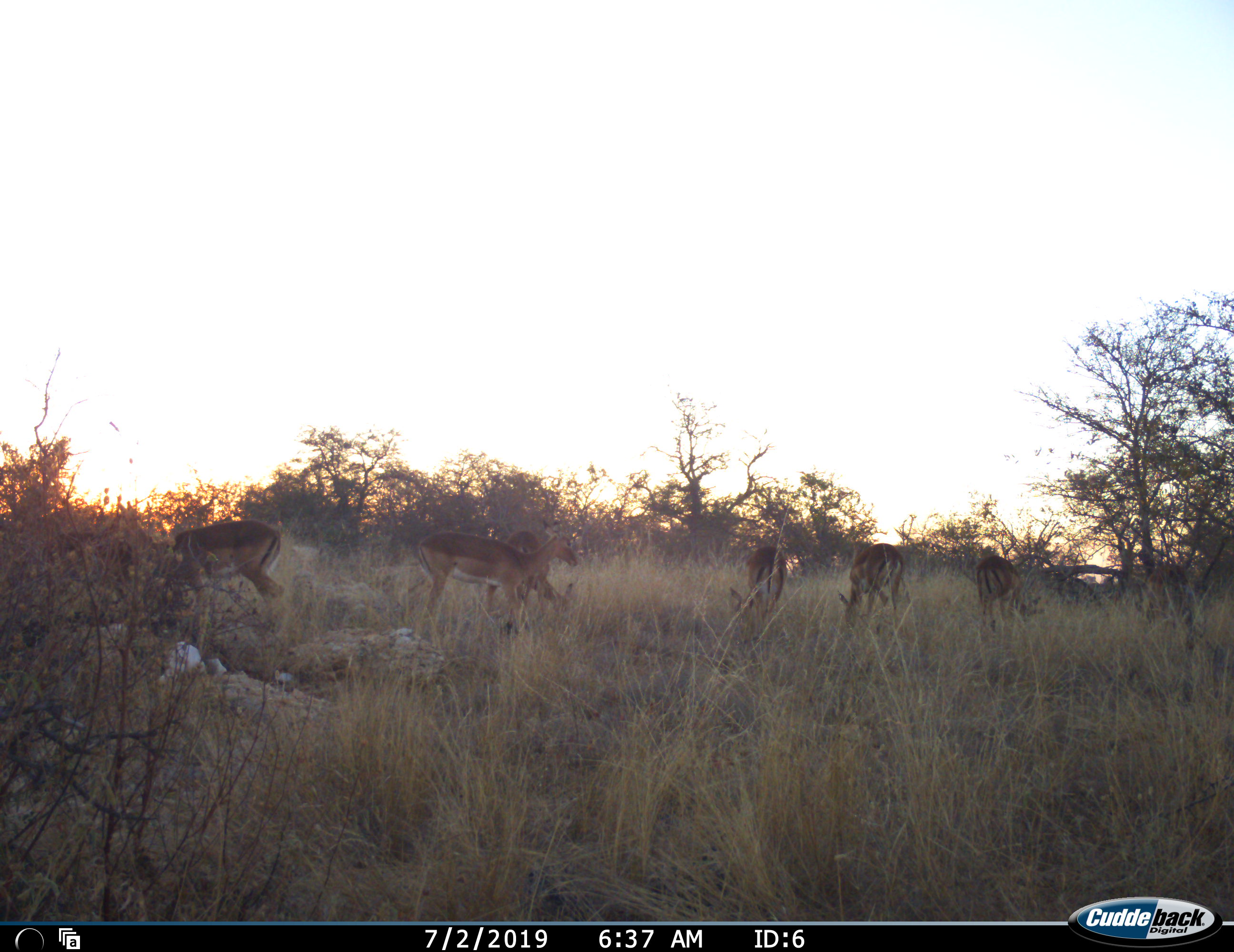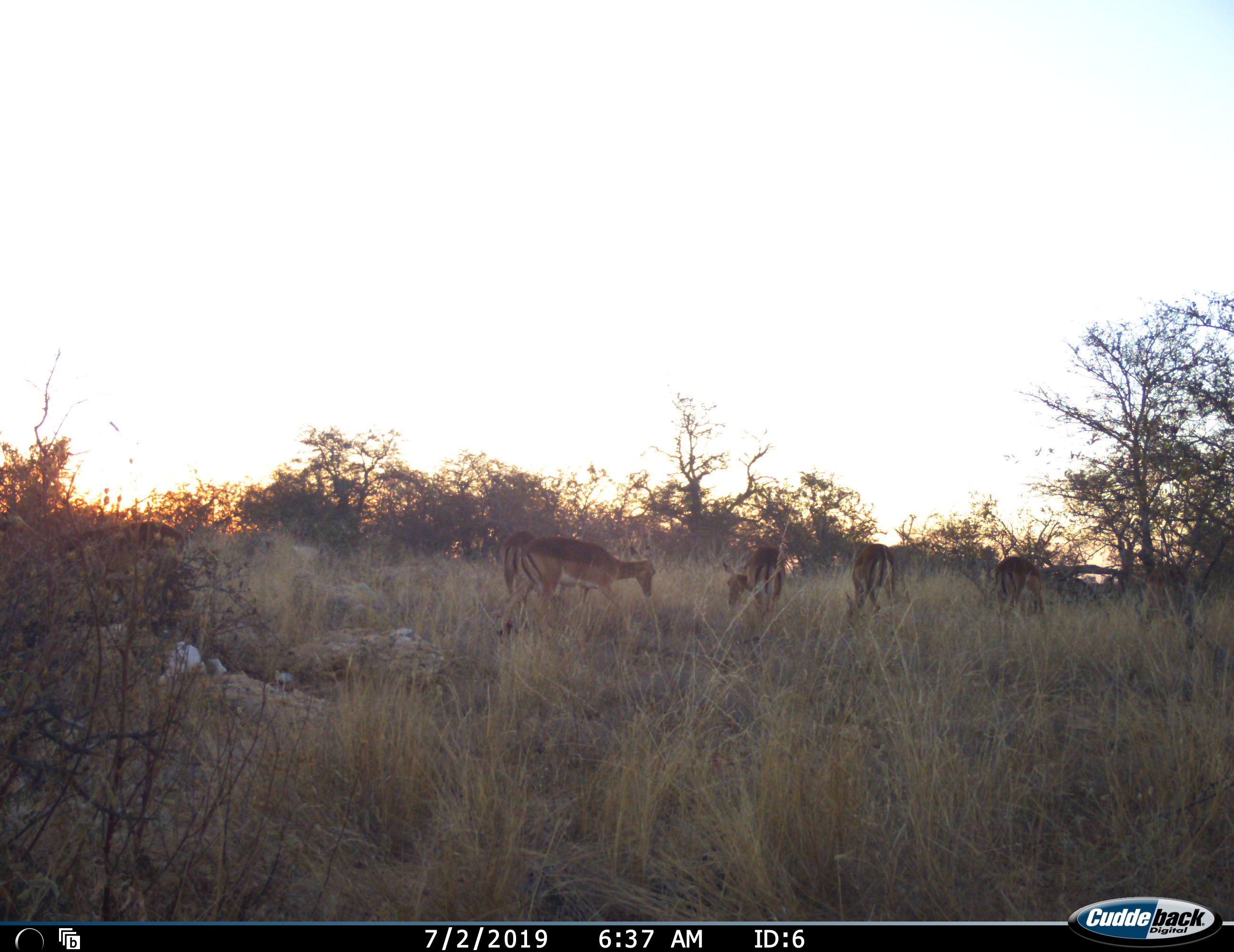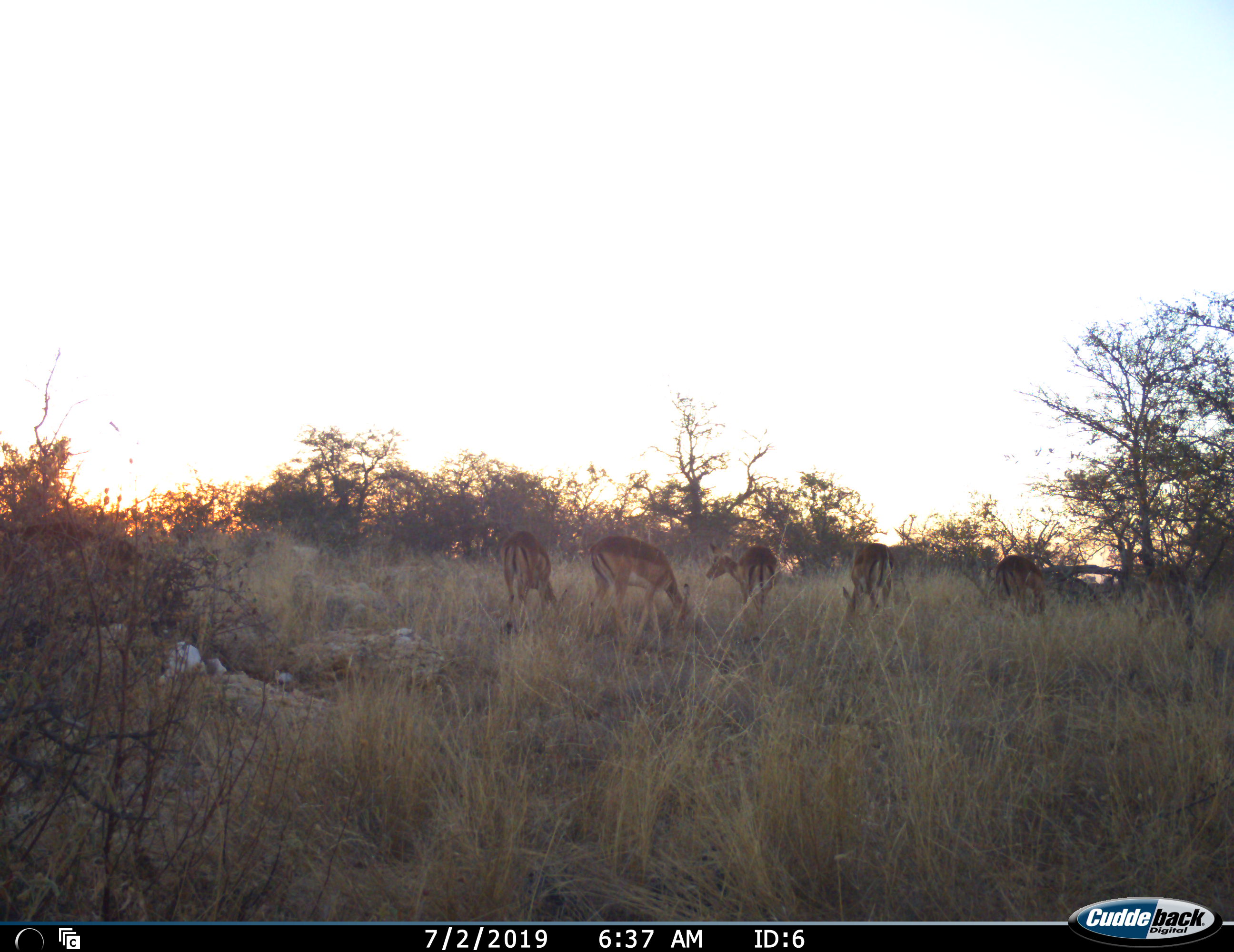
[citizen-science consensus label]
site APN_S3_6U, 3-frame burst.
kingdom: Animalia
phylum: Chordata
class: Mammalia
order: Artiodactyla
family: Bovidae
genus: Aepyceros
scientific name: Aepyceros melampus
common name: impala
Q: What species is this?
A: Impala (Aepyceros melampus).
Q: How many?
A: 7.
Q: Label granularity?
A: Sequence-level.